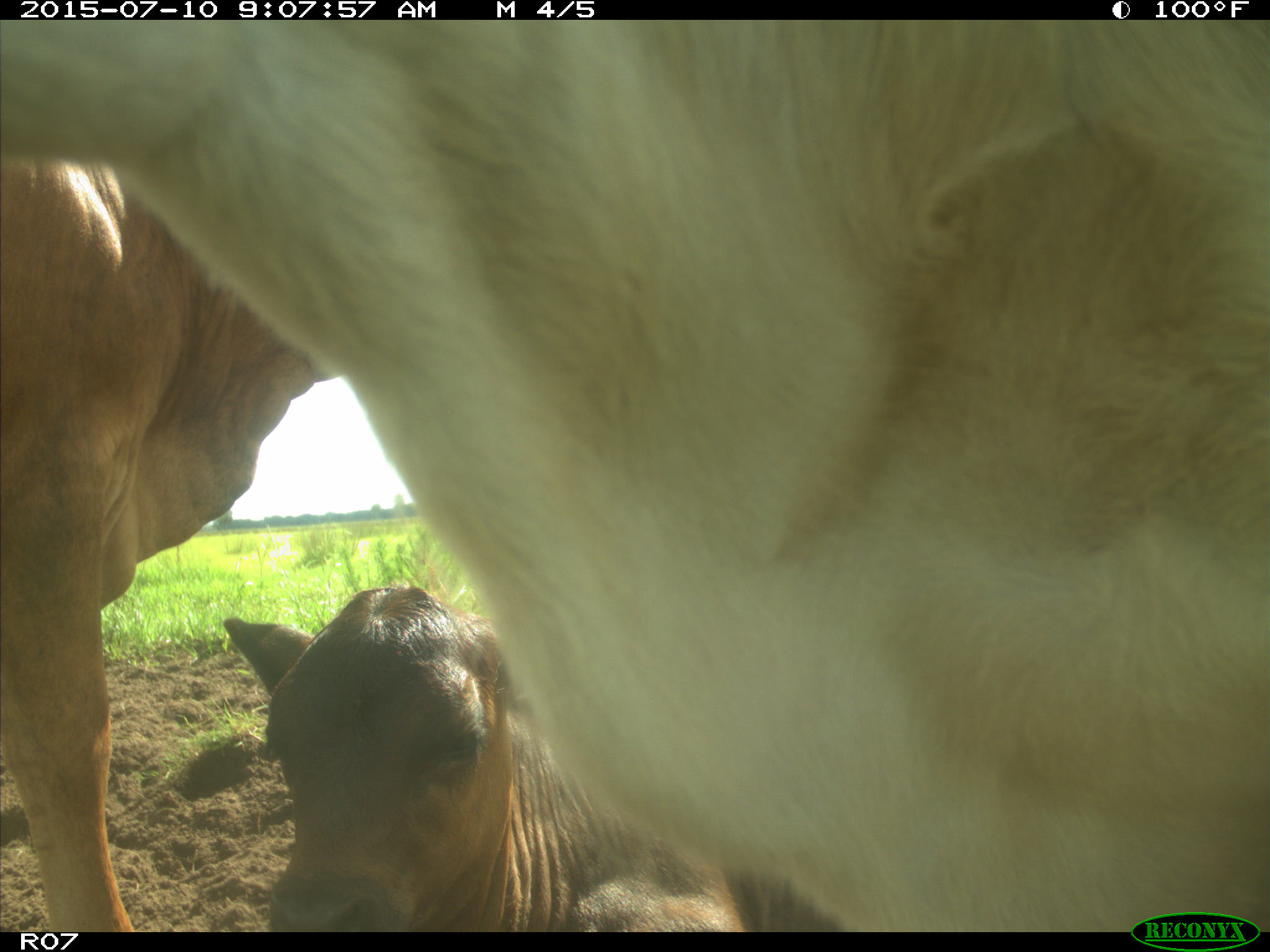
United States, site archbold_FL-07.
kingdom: Animalia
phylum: Chordata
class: Mammalia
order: Artiodactyla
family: Bovidae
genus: Bos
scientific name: Bos taurus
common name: domestic cow